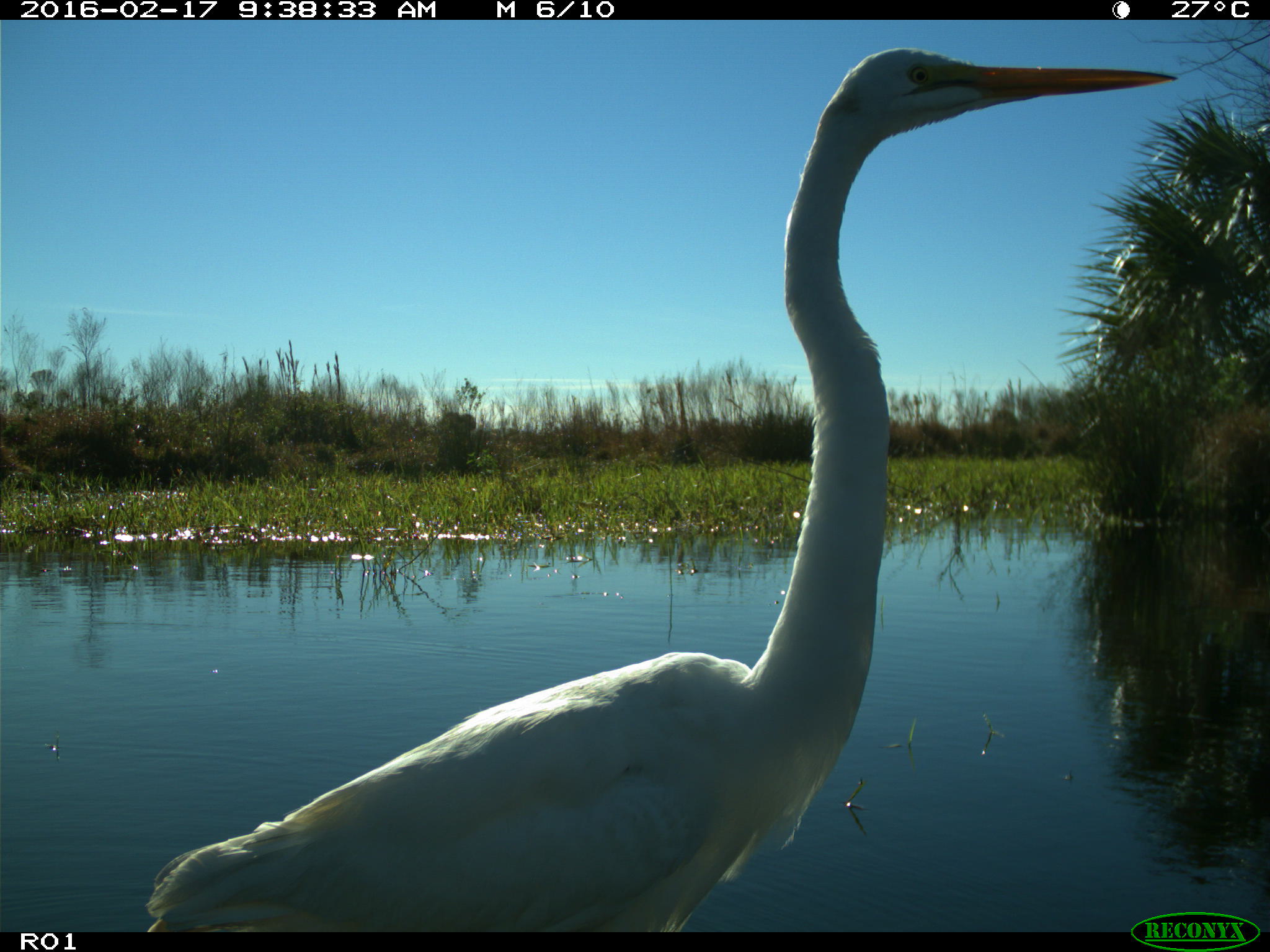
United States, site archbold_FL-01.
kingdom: Animalia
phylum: Chordata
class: Aves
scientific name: Aves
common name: birds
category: unidentified bird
Unidentified bird (birds) (Aves).